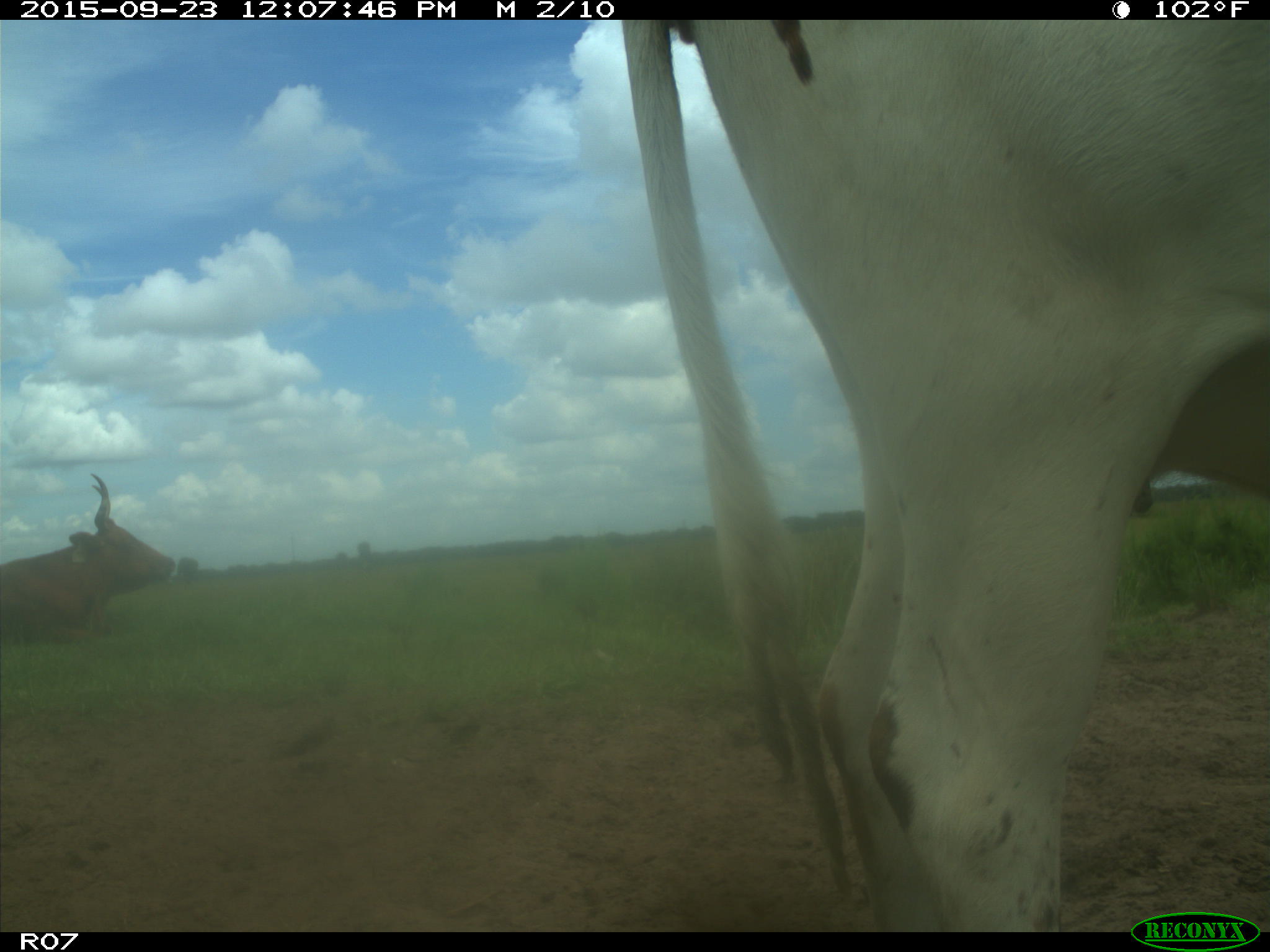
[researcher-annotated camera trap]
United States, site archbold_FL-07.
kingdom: Animalia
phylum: Chordata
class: Mammalia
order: Artiodactyla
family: Bovidae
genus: Bos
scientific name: Bos taurus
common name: domestic cow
Bos taurus (domestic cow).